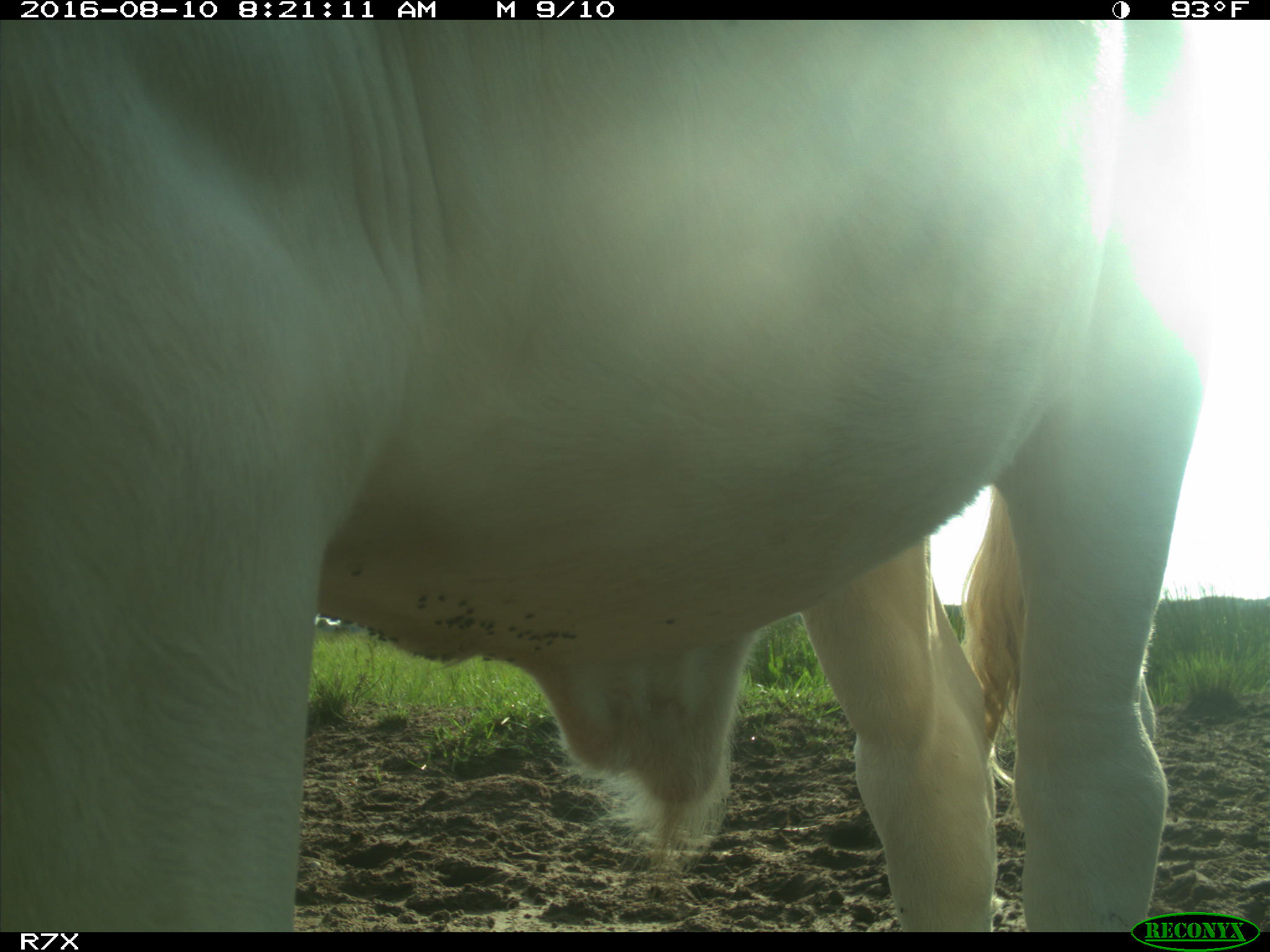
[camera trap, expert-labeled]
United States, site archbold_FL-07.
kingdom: Animalia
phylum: Chordata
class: Mammalia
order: Artiodactyla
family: Bovidae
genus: Bos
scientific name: Bos taurus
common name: domestic cow